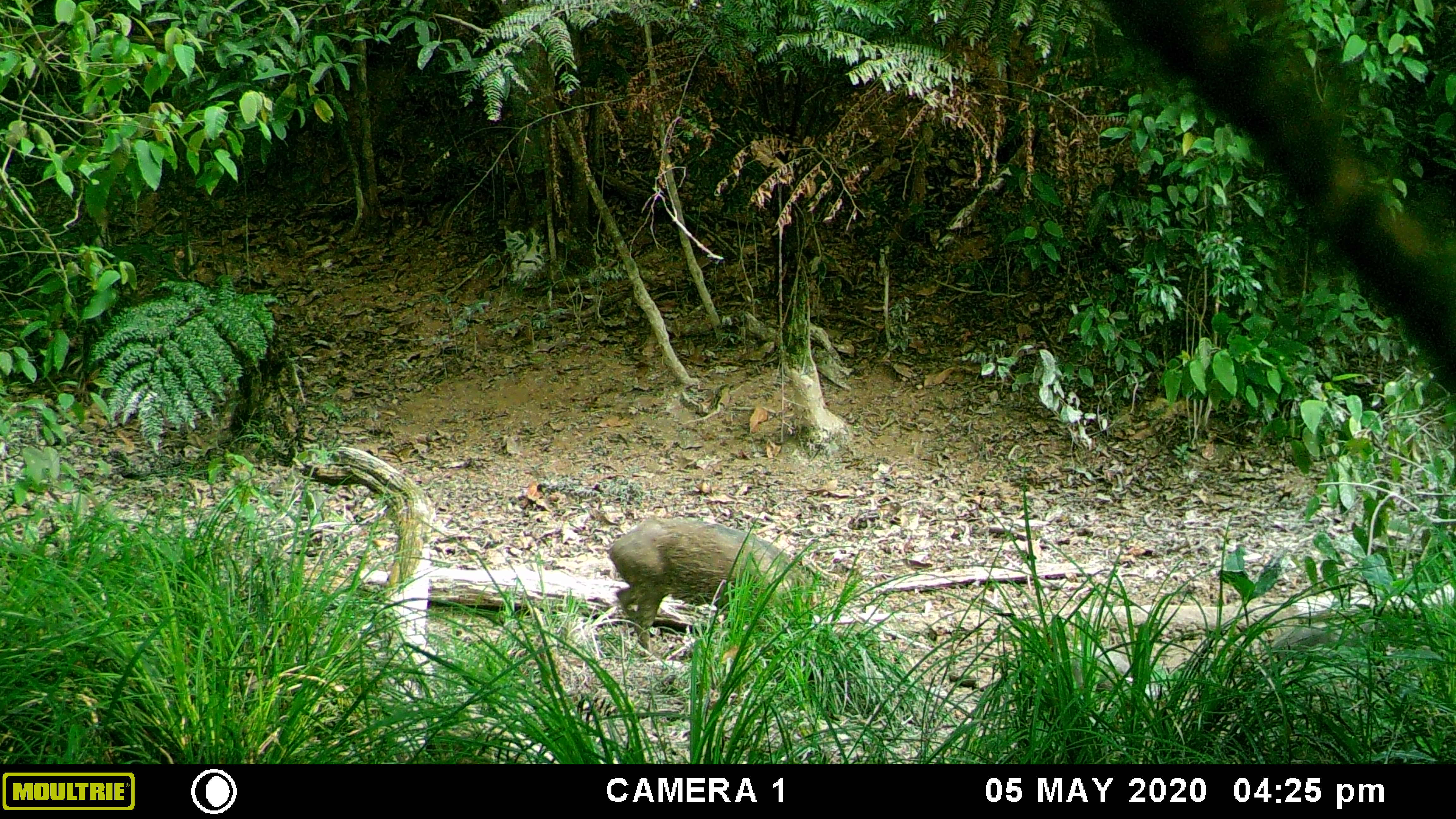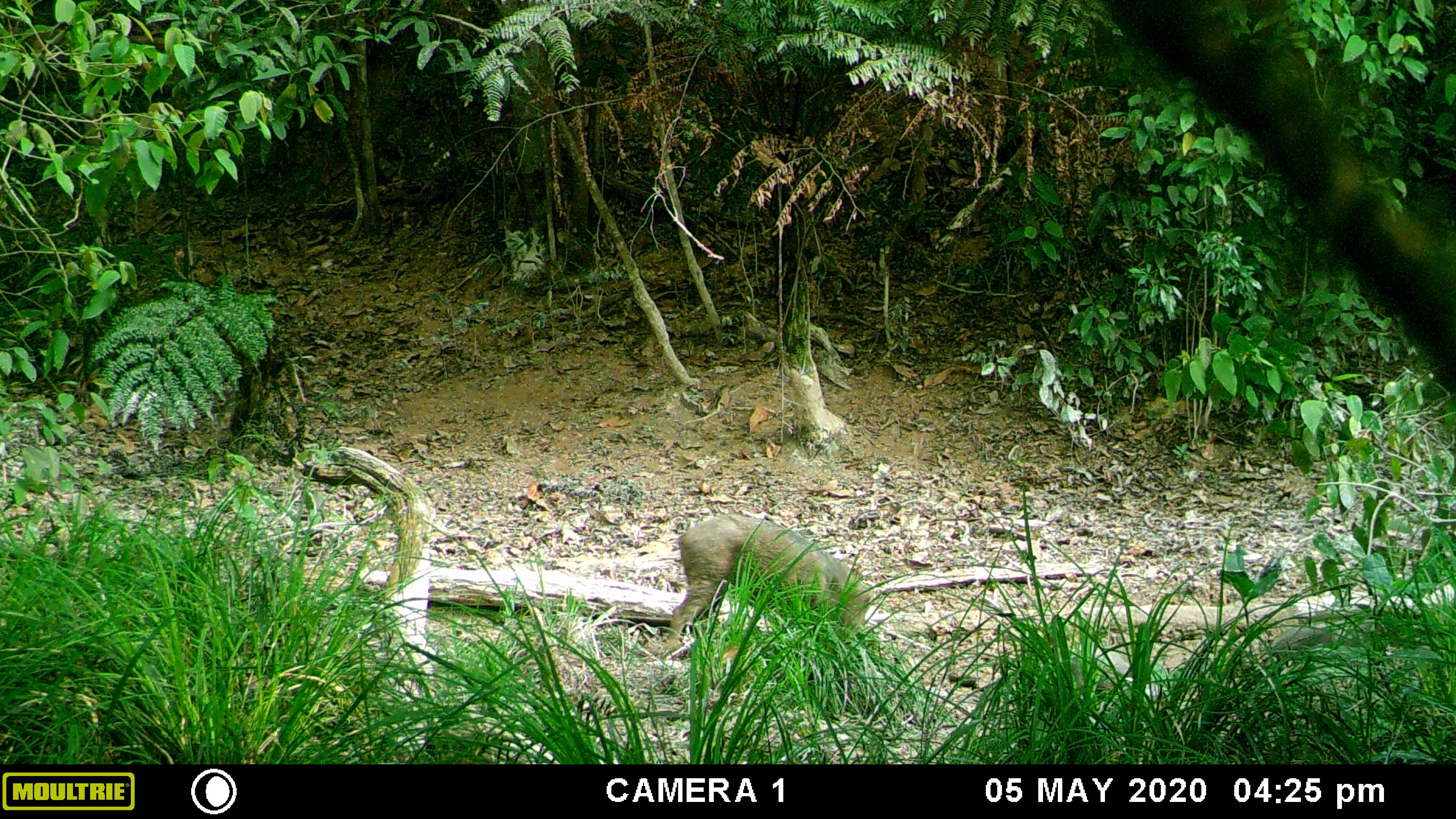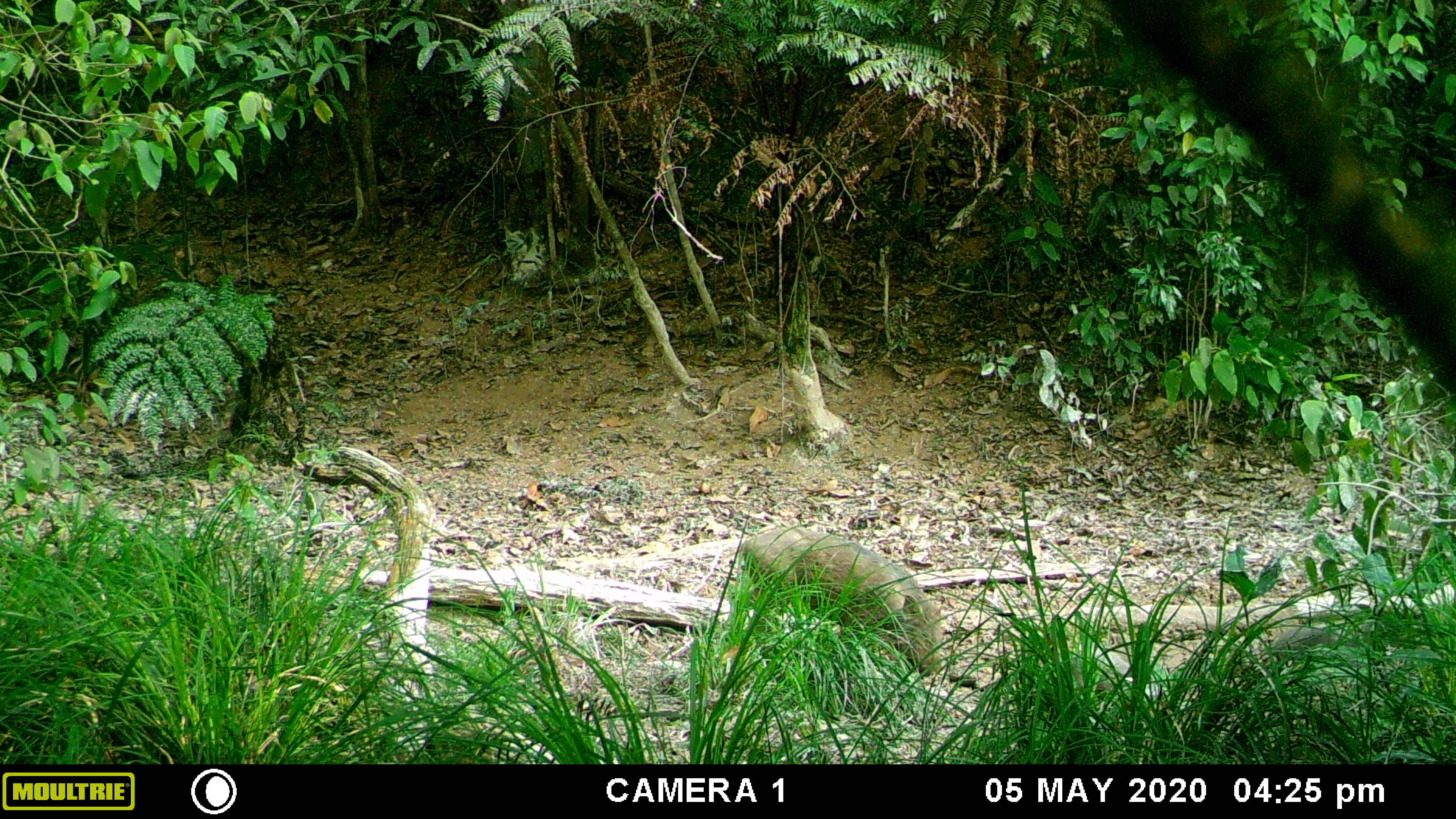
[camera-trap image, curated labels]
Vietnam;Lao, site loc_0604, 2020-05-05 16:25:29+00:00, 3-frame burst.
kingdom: Animalia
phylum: Chordata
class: Mammalia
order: Artiodactyla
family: Suidae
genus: Sus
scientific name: Sus scrofa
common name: eurasian wild pig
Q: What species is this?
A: Eurasian wild pig (Sus scrofa).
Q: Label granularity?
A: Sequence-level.